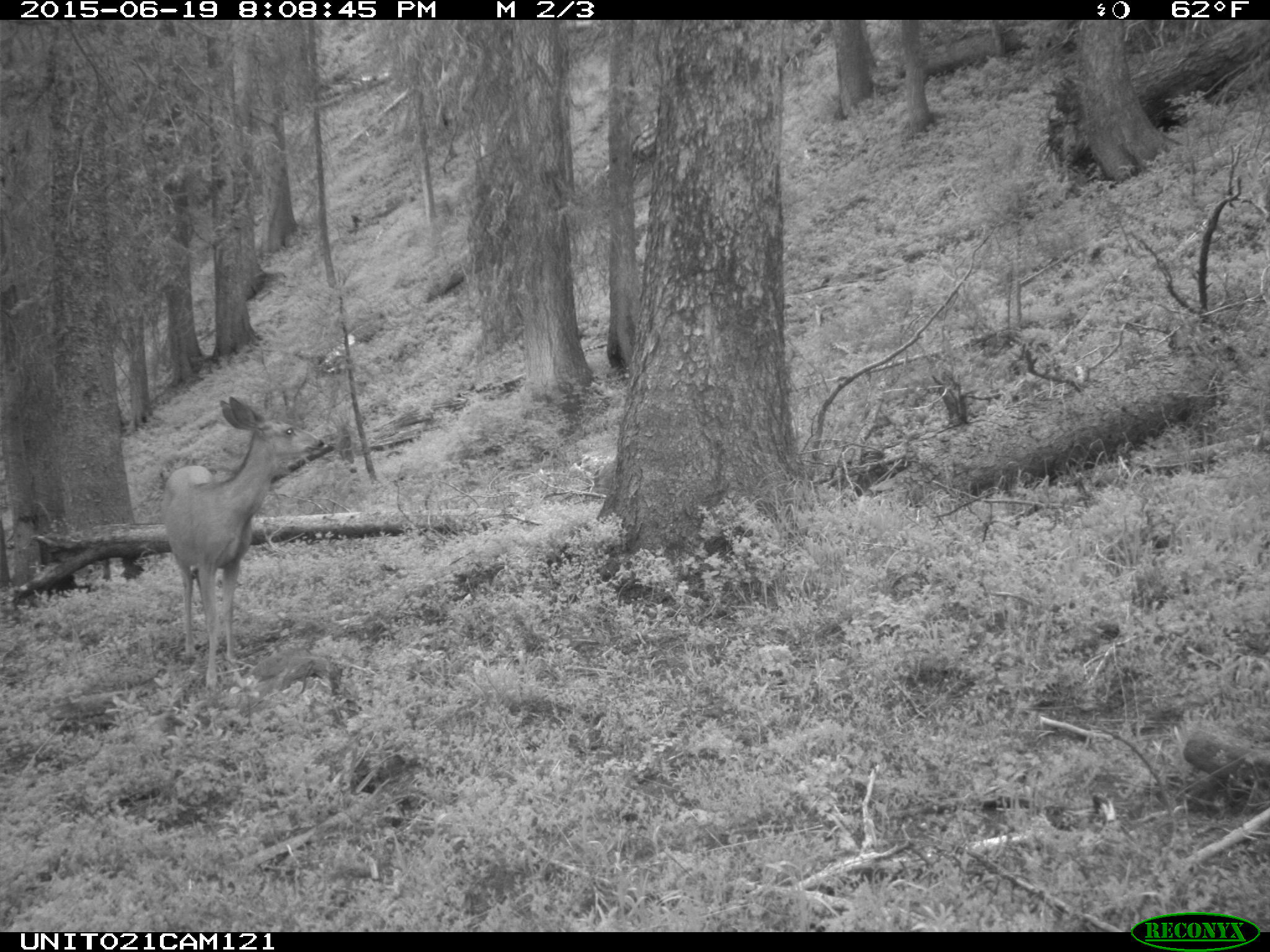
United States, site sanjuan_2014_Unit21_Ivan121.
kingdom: Animalia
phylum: Chordata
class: Mammalia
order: Artiodactyla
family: Cervidae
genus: Odocoileus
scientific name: Odocoileus hemionus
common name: mule deer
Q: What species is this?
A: Odocoileus hemionus (mule deer).